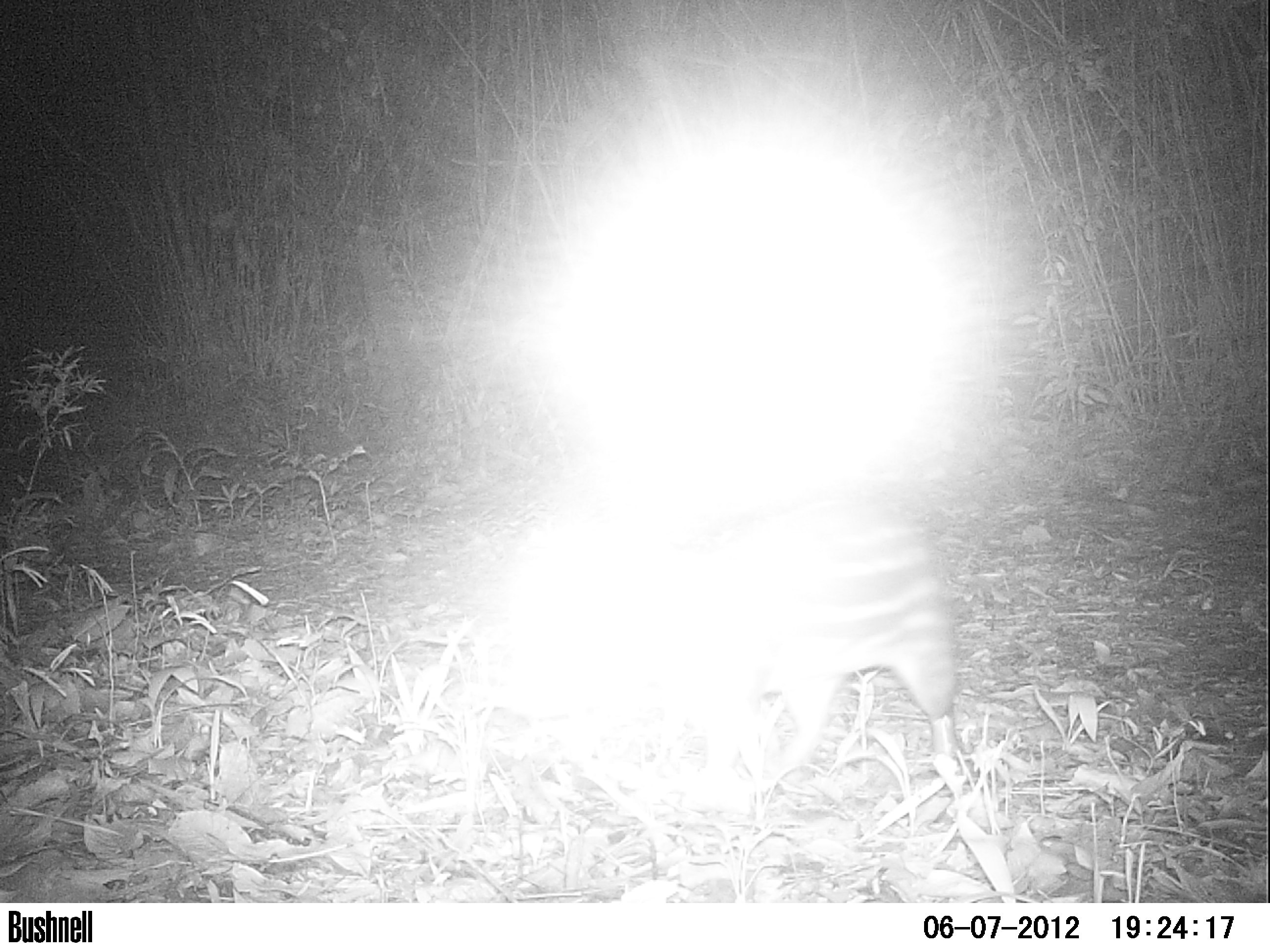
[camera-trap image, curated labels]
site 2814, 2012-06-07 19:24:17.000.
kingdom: Animalia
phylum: Chordata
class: Mammalia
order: Rodentia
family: Cuniculidae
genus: Cuniculus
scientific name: Cuniculus paca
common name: spotted paca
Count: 1.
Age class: adult.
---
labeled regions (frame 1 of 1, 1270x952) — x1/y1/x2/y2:
cuniculus paca: 673/498/961/786